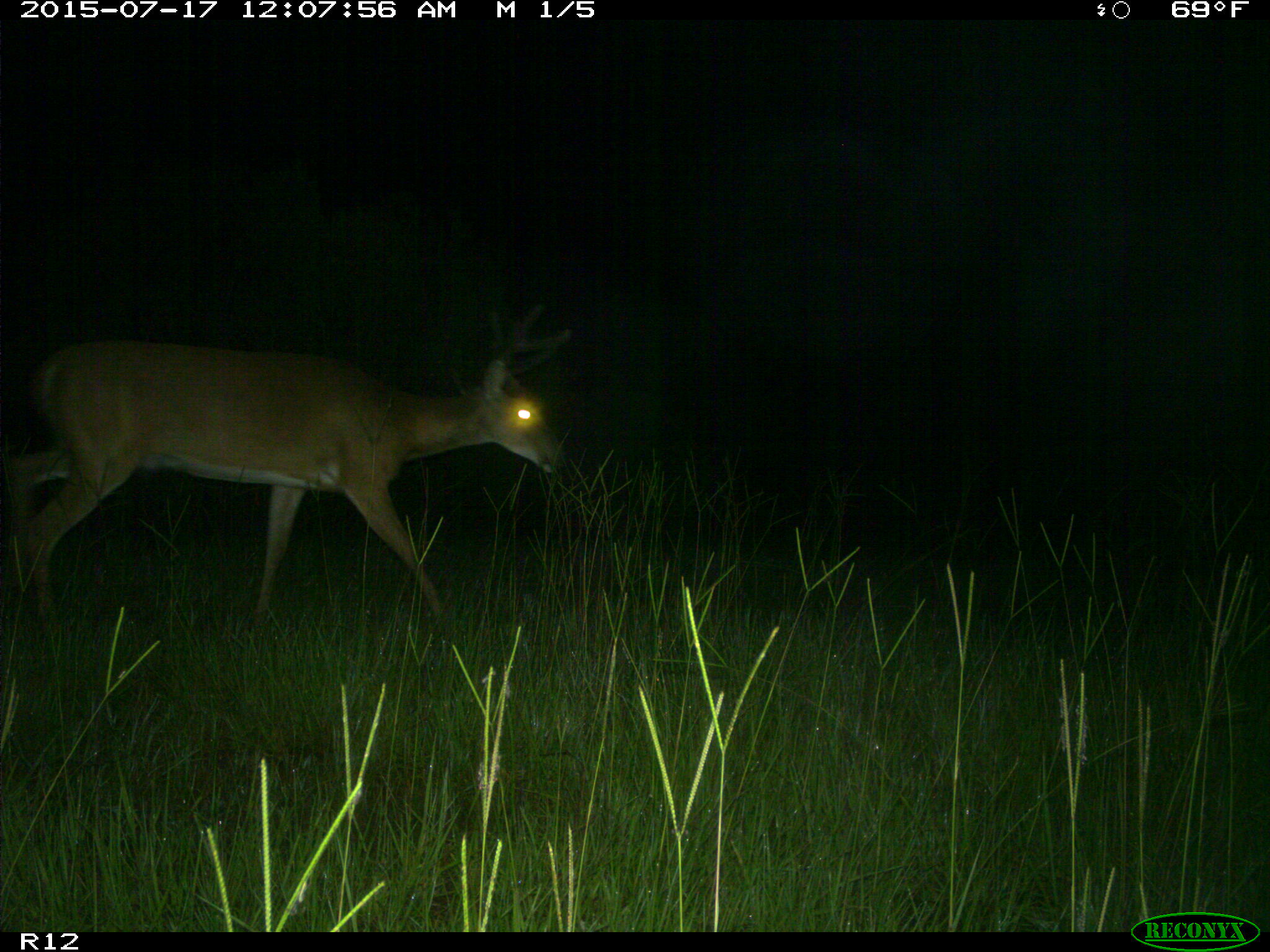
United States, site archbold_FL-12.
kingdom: Animalia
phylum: Chordata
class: Mammalia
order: Artiodactyla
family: Cervidae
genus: Odocoileus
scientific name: Odocoileus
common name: deer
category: unidentified deer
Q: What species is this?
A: Unidentified deer (deer) (Odocoileus).